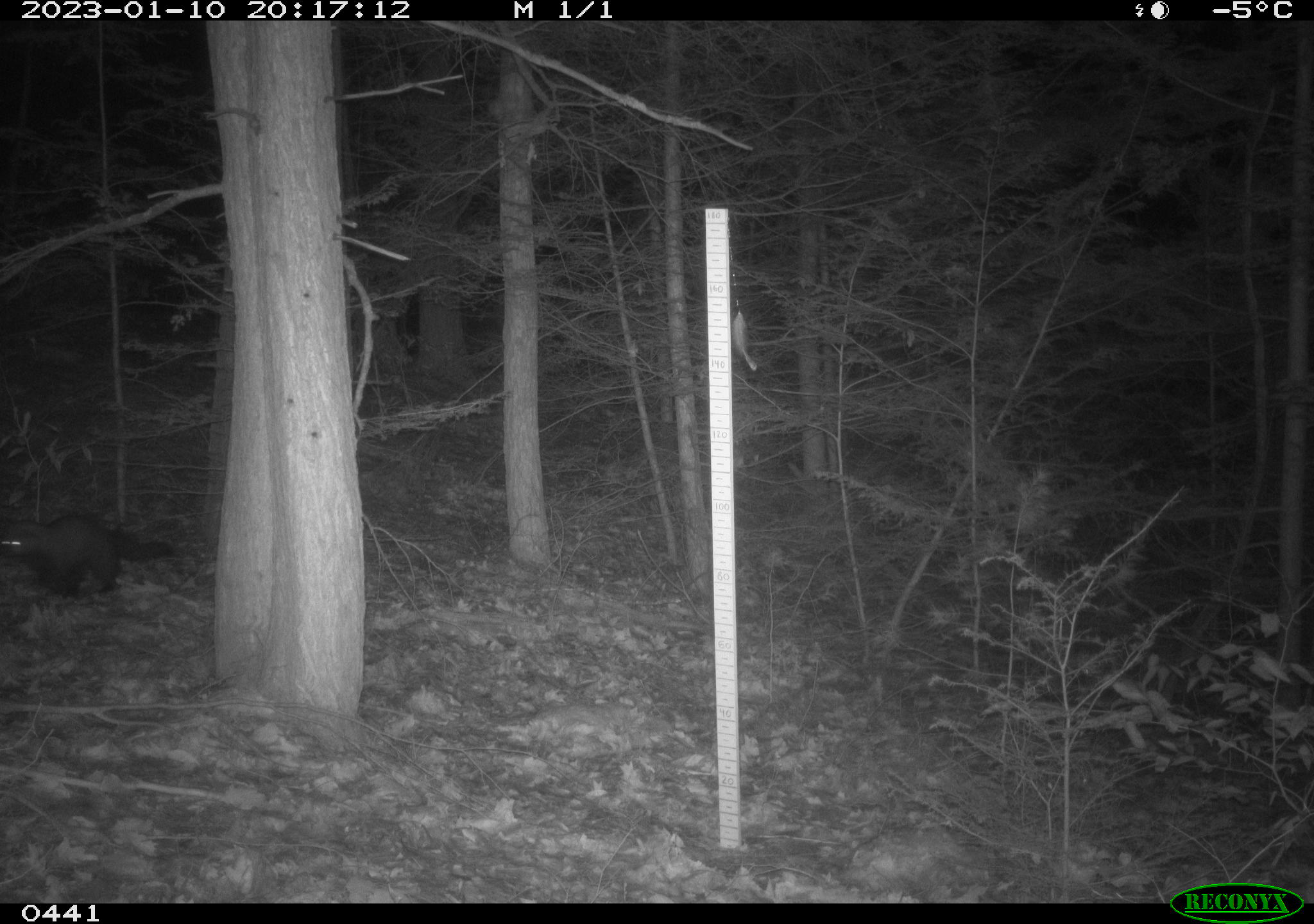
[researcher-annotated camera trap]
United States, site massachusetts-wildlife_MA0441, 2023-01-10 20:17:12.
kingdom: Animalia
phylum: Chordata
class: Mammalia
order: Carnivora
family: Mustelidae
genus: Pekania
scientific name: Pekania pennanti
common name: fisher